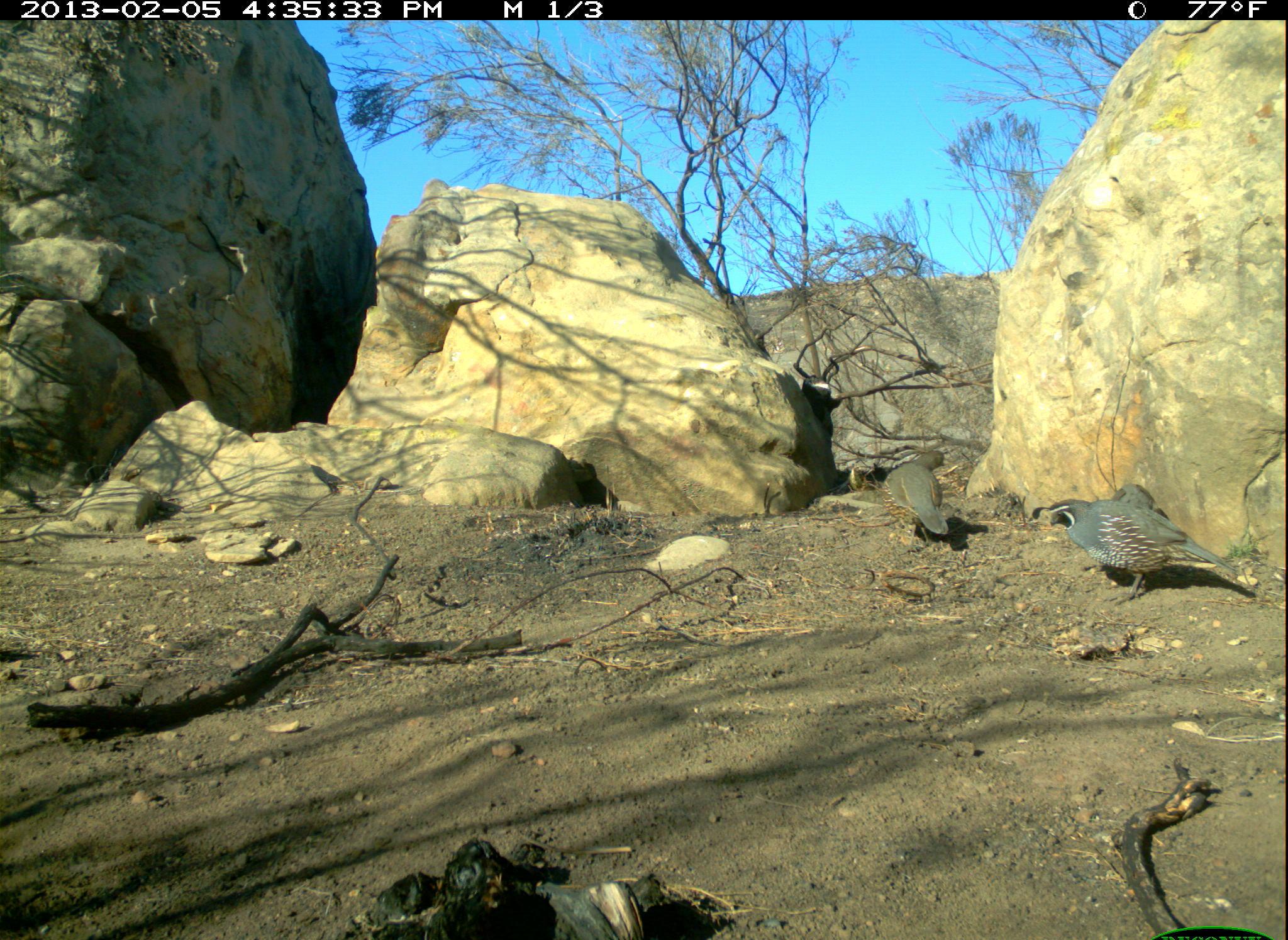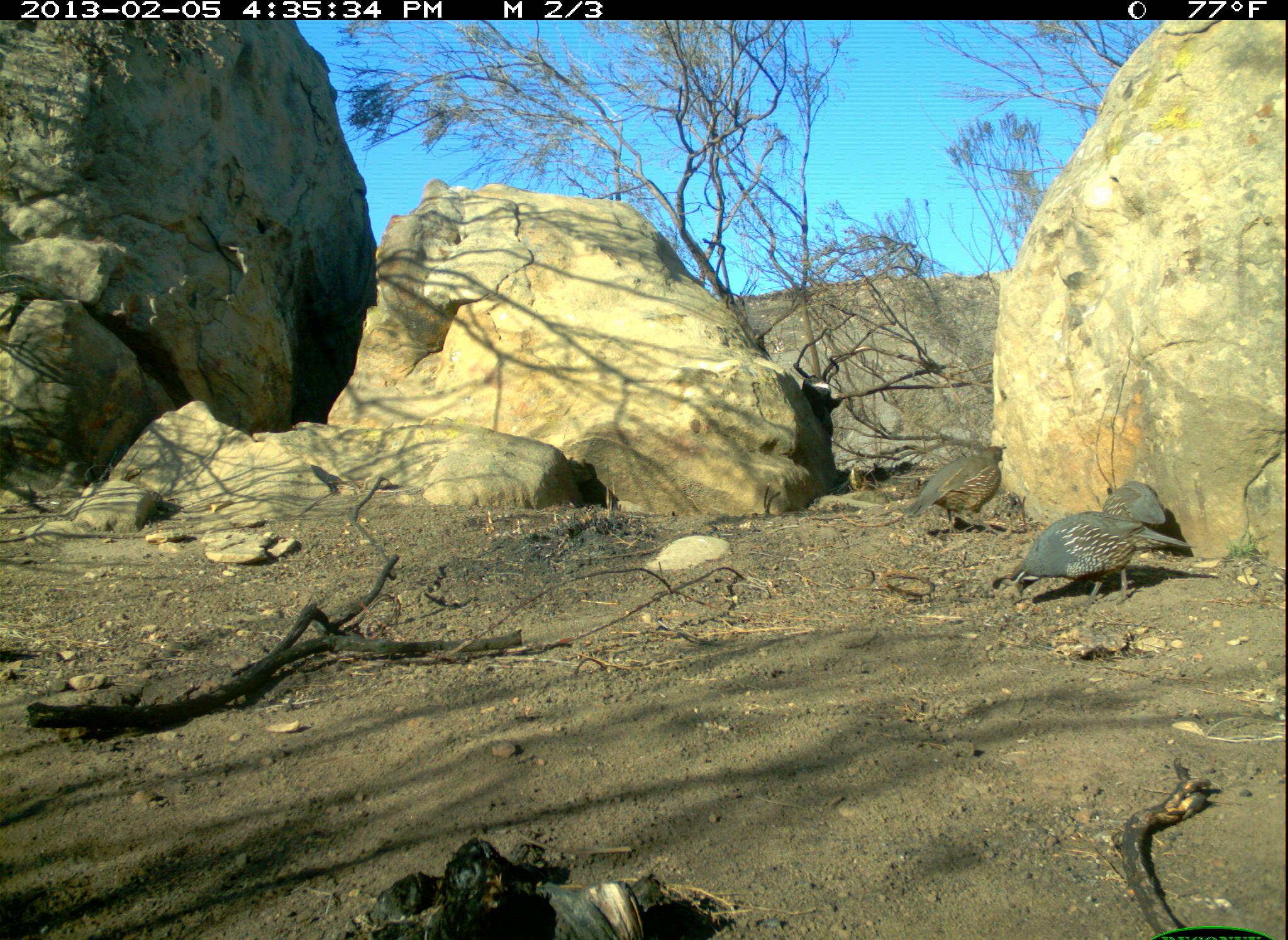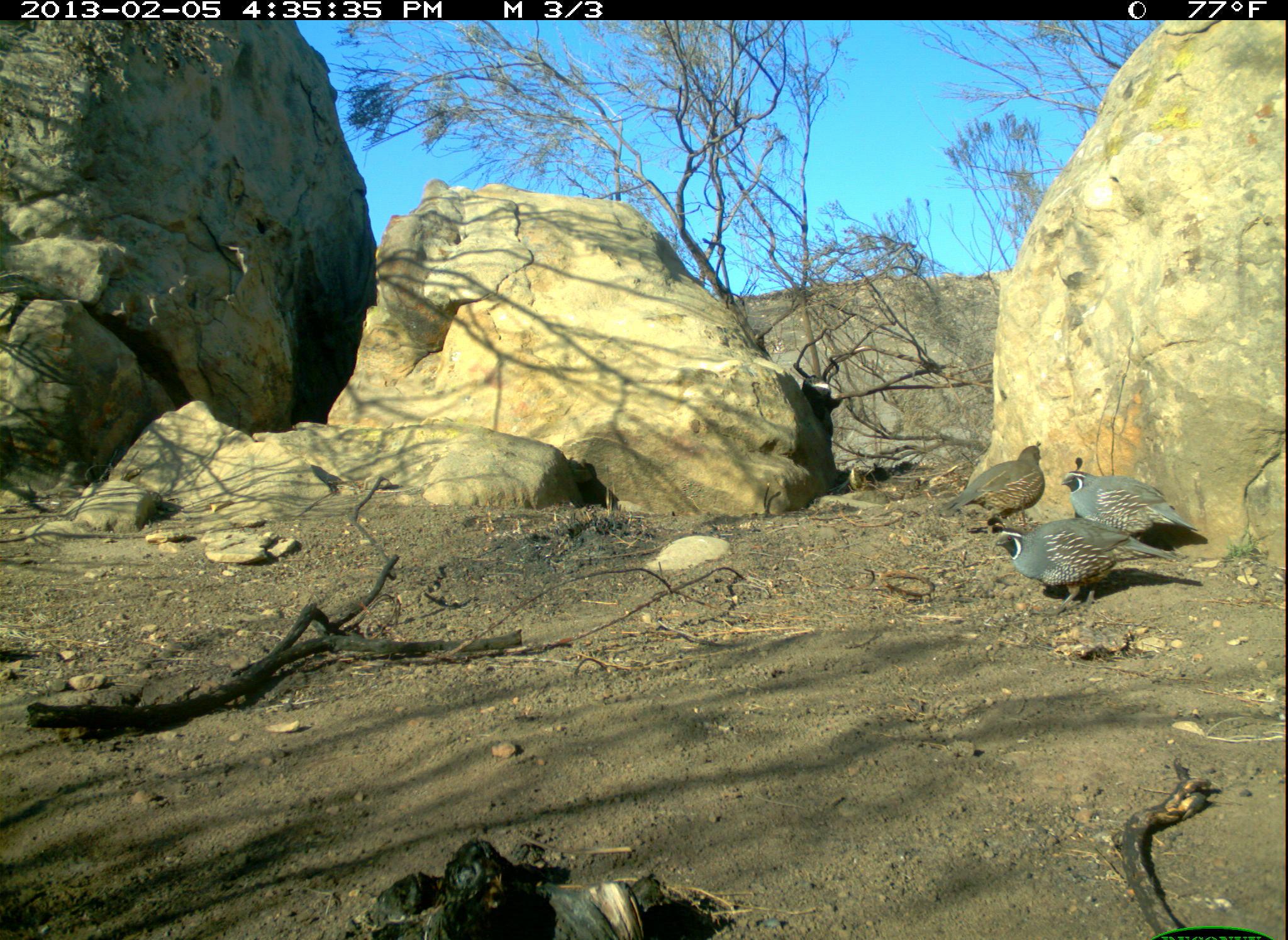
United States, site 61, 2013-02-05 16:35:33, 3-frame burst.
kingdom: Animalia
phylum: Chordata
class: Aves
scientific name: Aves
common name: bird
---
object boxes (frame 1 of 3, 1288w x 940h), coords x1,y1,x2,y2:
bird: 1022,486,1241,609; 866,432,984,556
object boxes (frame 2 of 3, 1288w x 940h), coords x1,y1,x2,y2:
bird: 989,511,1204,622; 1093,472,1174,540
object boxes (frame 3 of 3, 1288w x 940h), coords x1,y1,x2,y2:
bird: 990,517,1180,599; 1045,464,1204,549; 942,438,1048,525